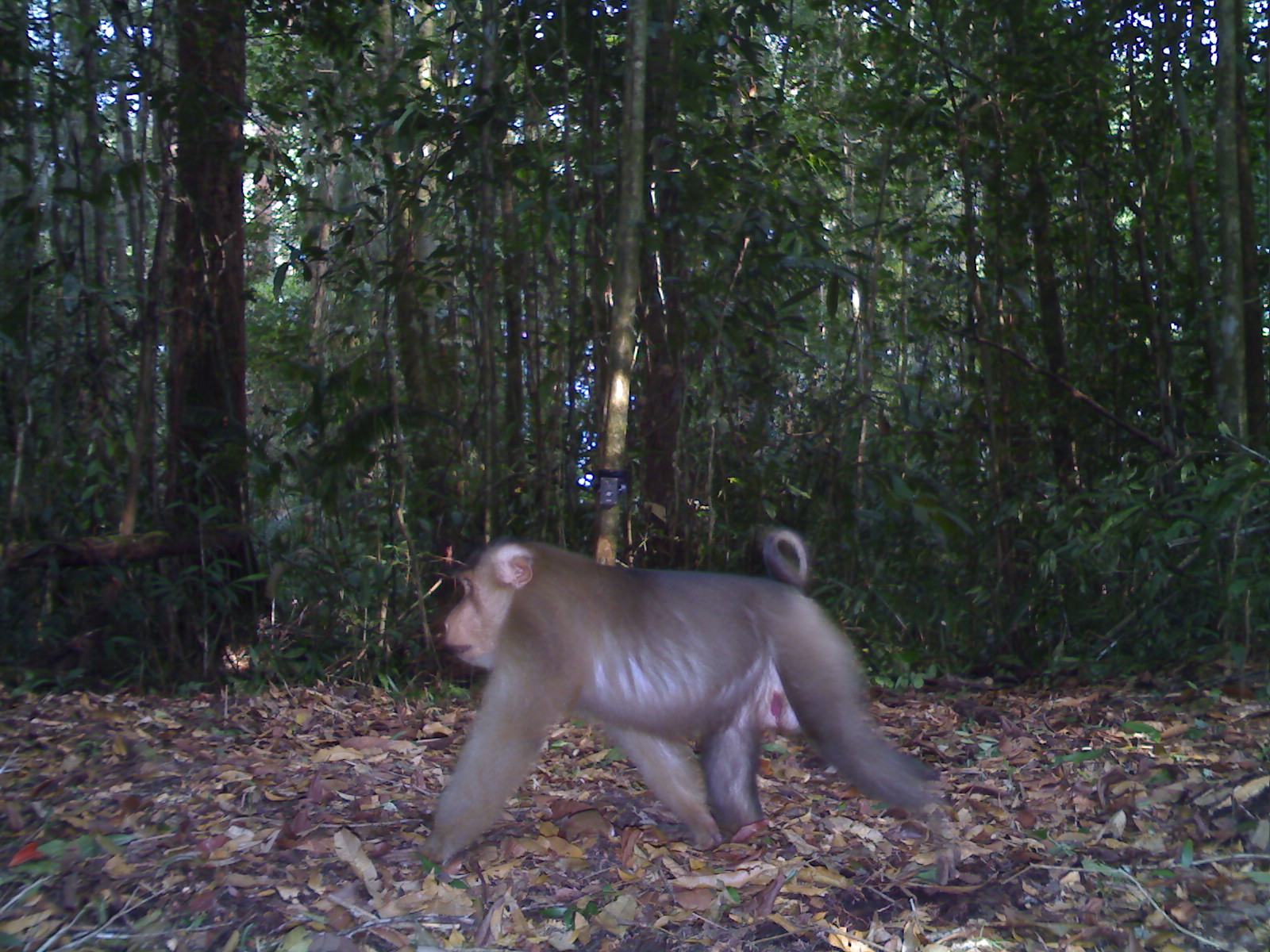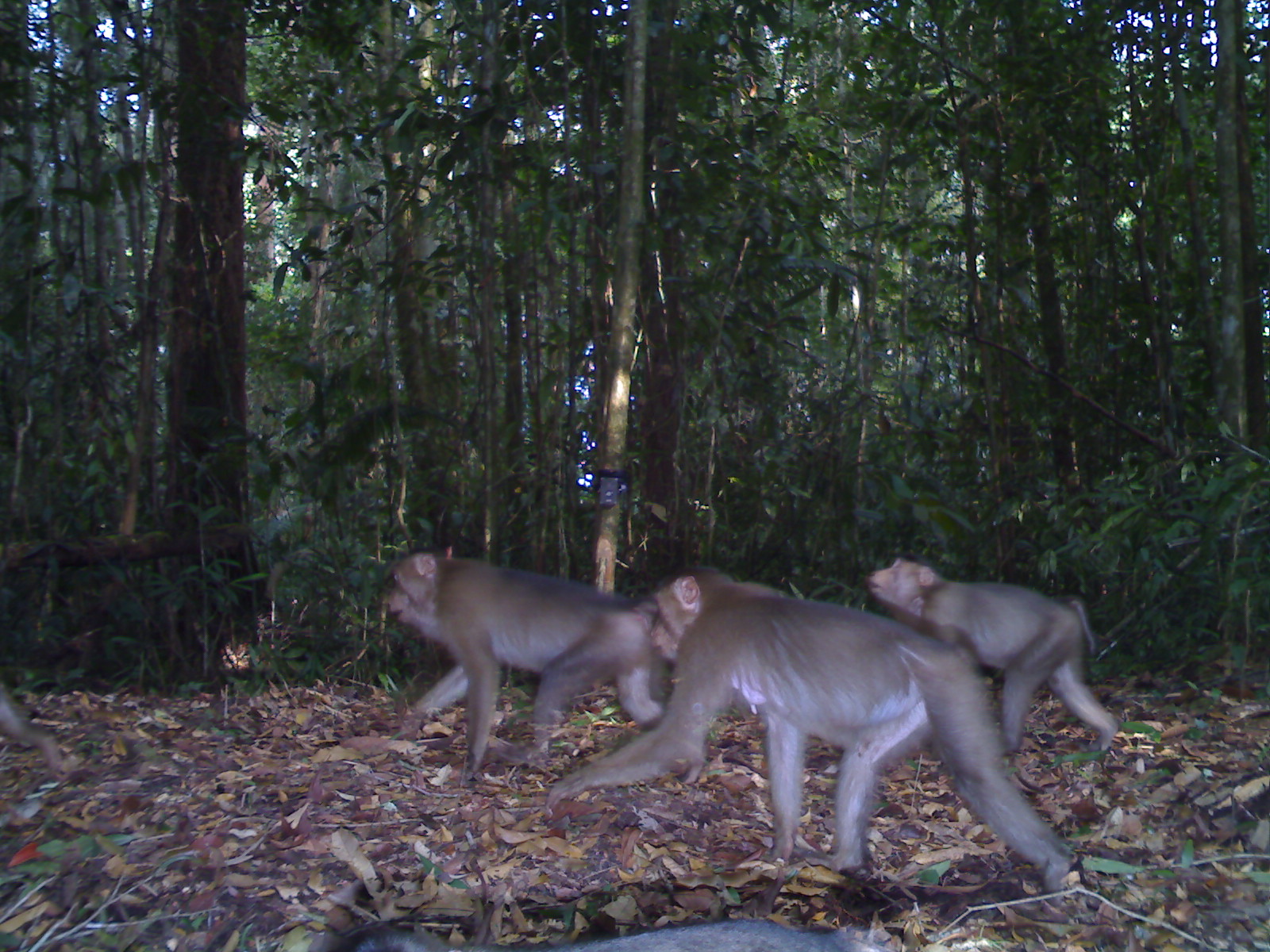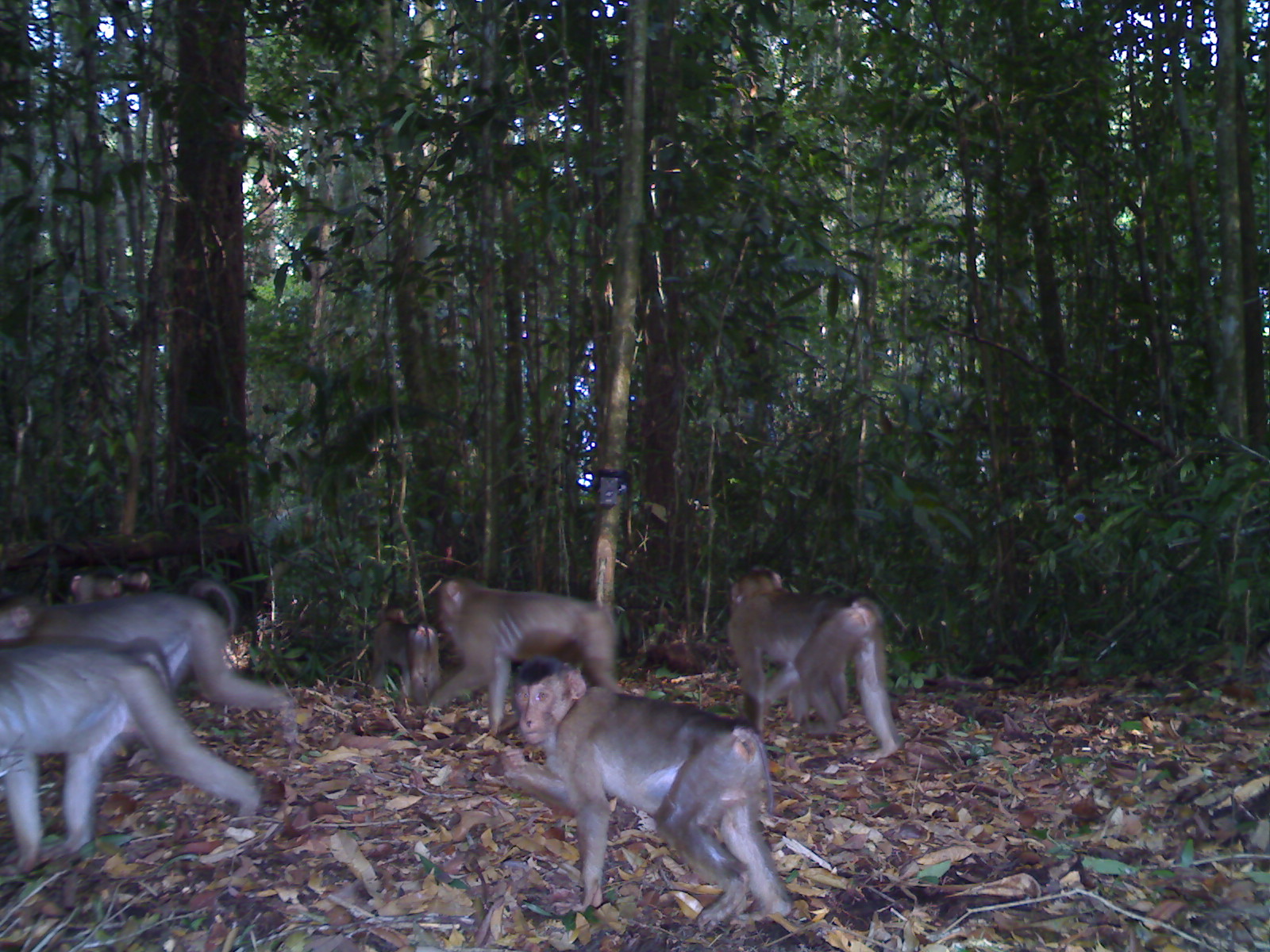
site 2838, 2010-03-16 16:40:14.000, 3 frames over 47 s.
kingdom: Animalia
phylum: Chordata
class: Mammalia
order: Primates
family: Cercopithecidae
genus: Macaca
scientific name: Macaca nemestrina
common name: southern pig-tailed macaque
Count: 1.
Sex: male.